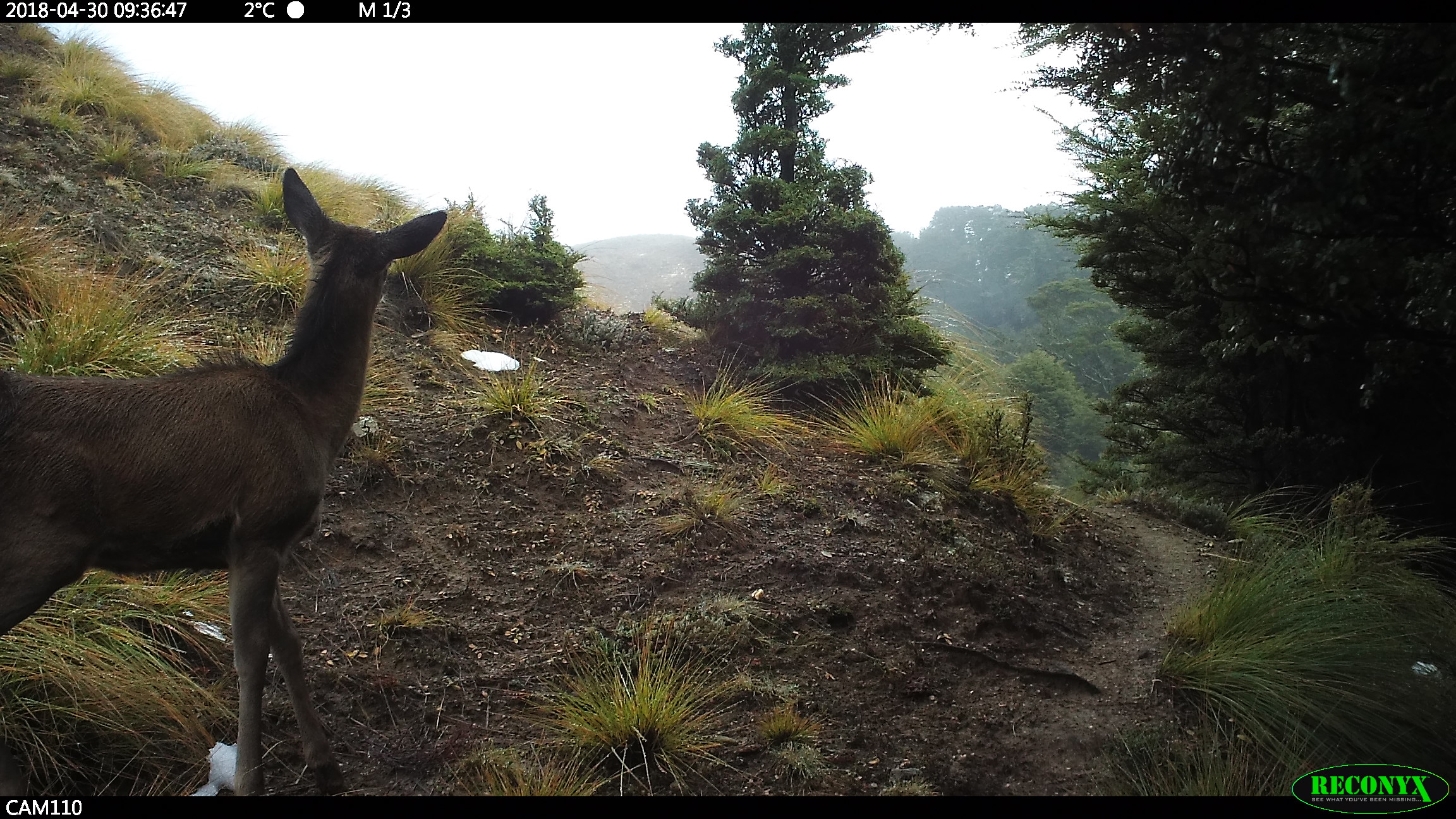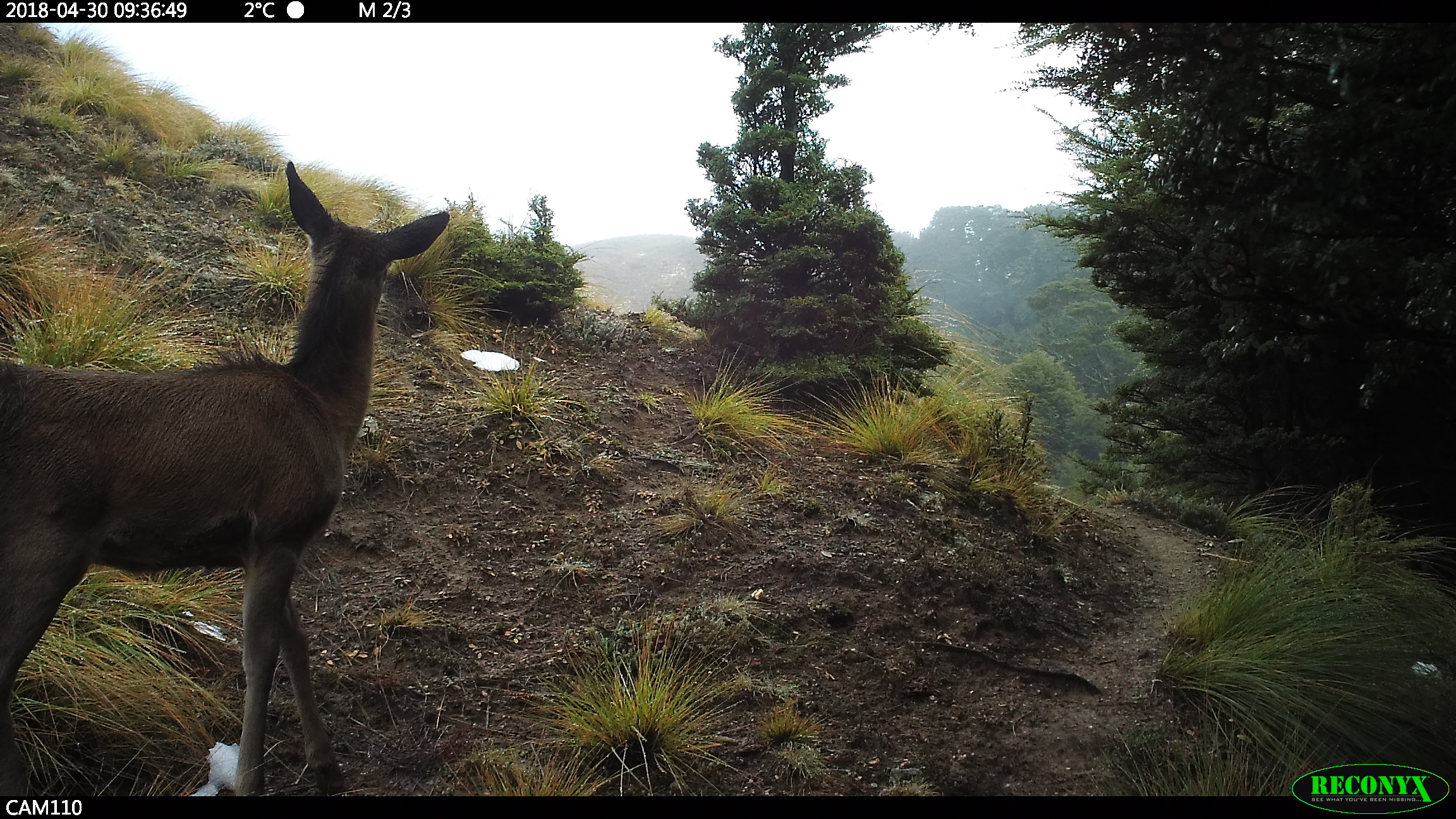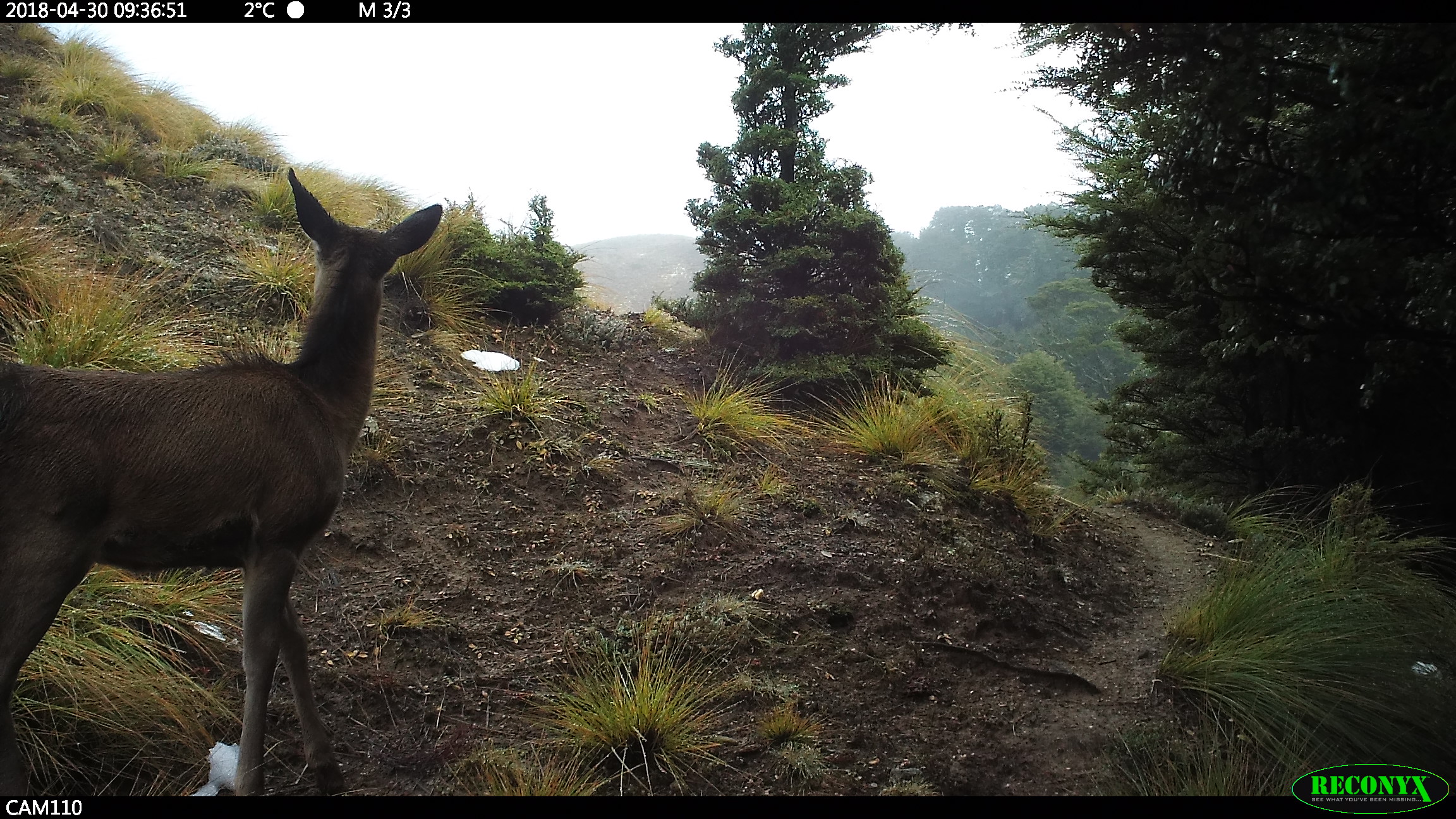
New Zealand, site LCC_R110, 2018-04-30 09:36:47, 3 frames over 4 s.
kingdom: Animalia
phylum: Chordata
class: Mammalia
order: Artiodactyla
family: Cervidae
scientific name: Cervidae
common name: deer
Deer (Cervidae).